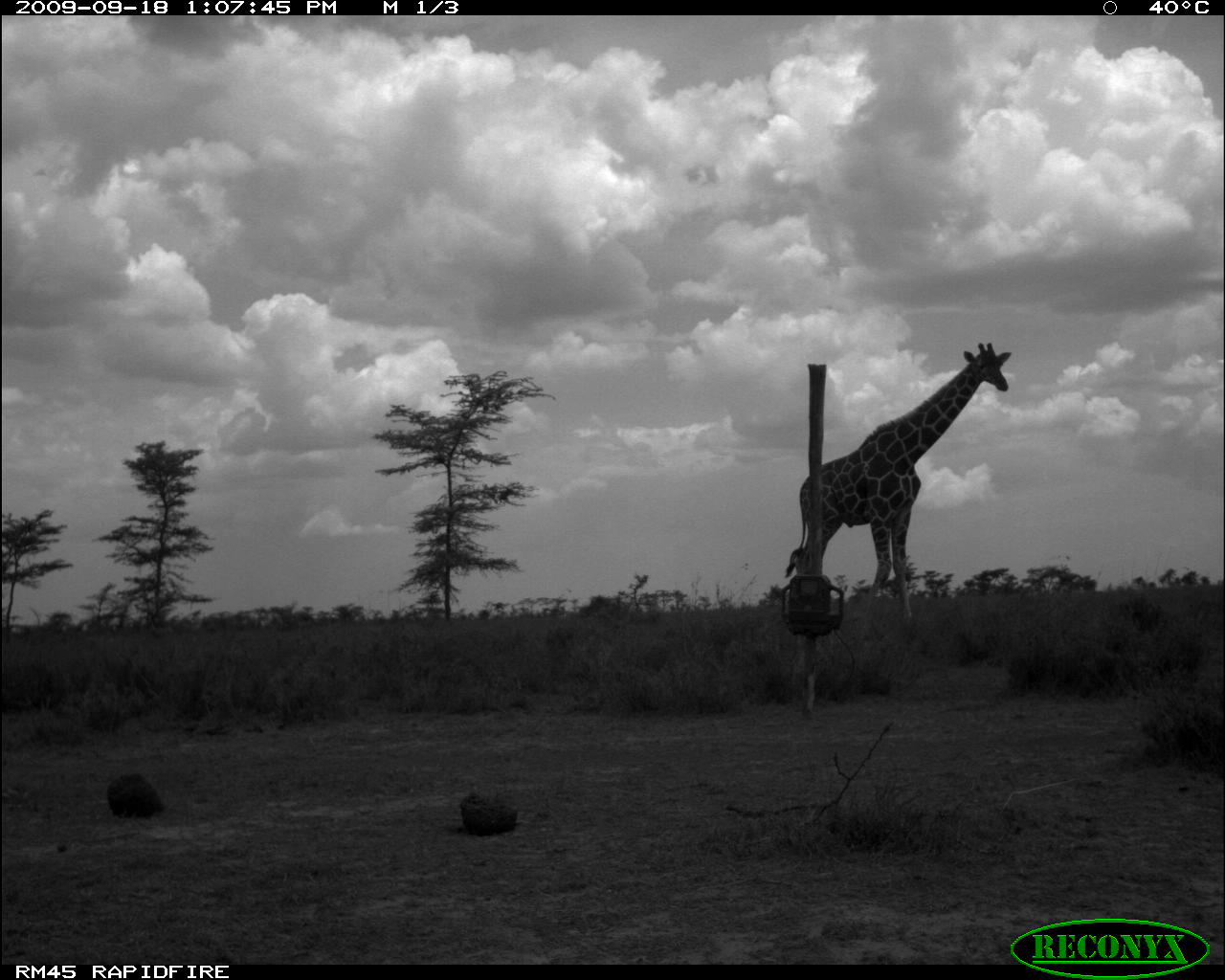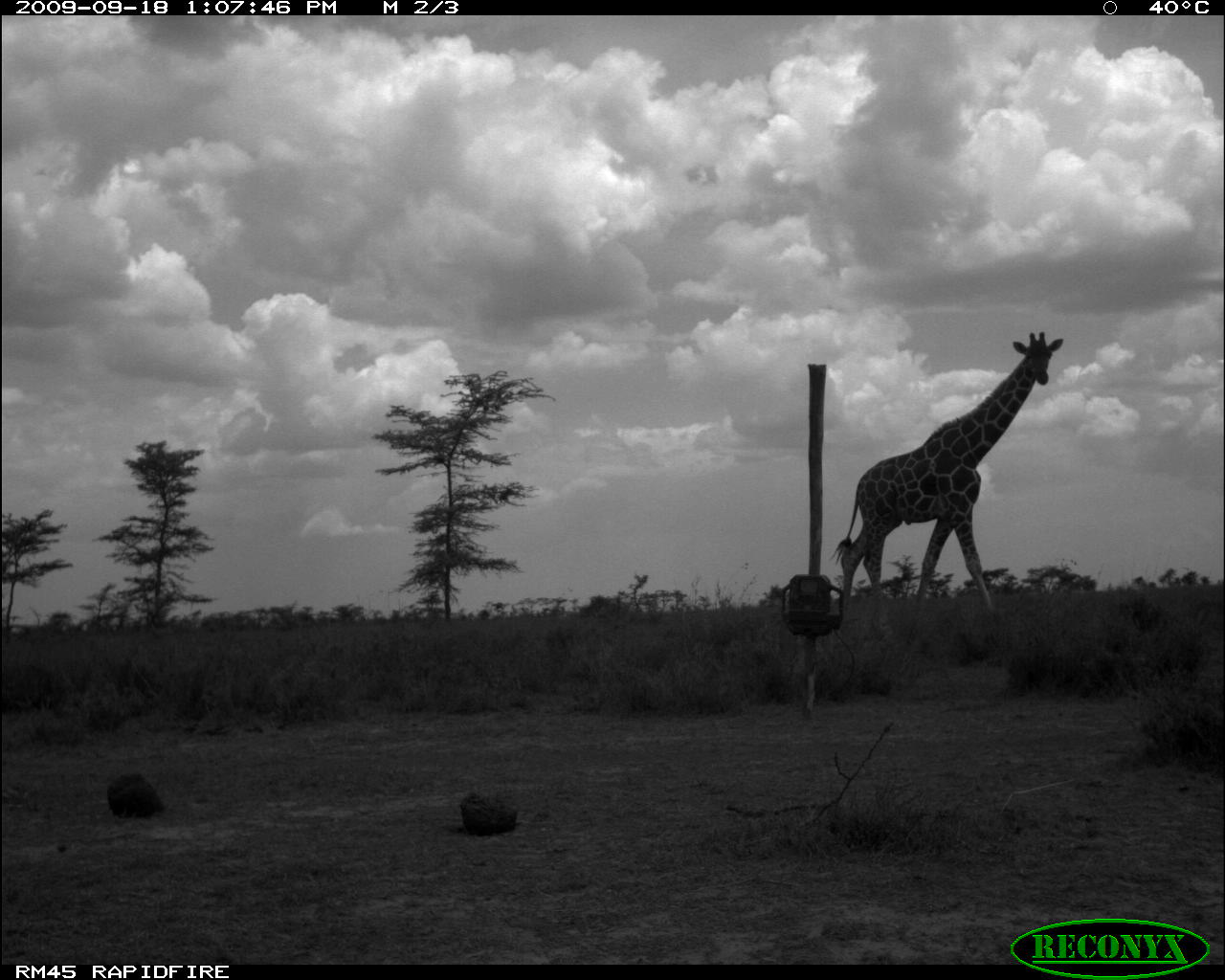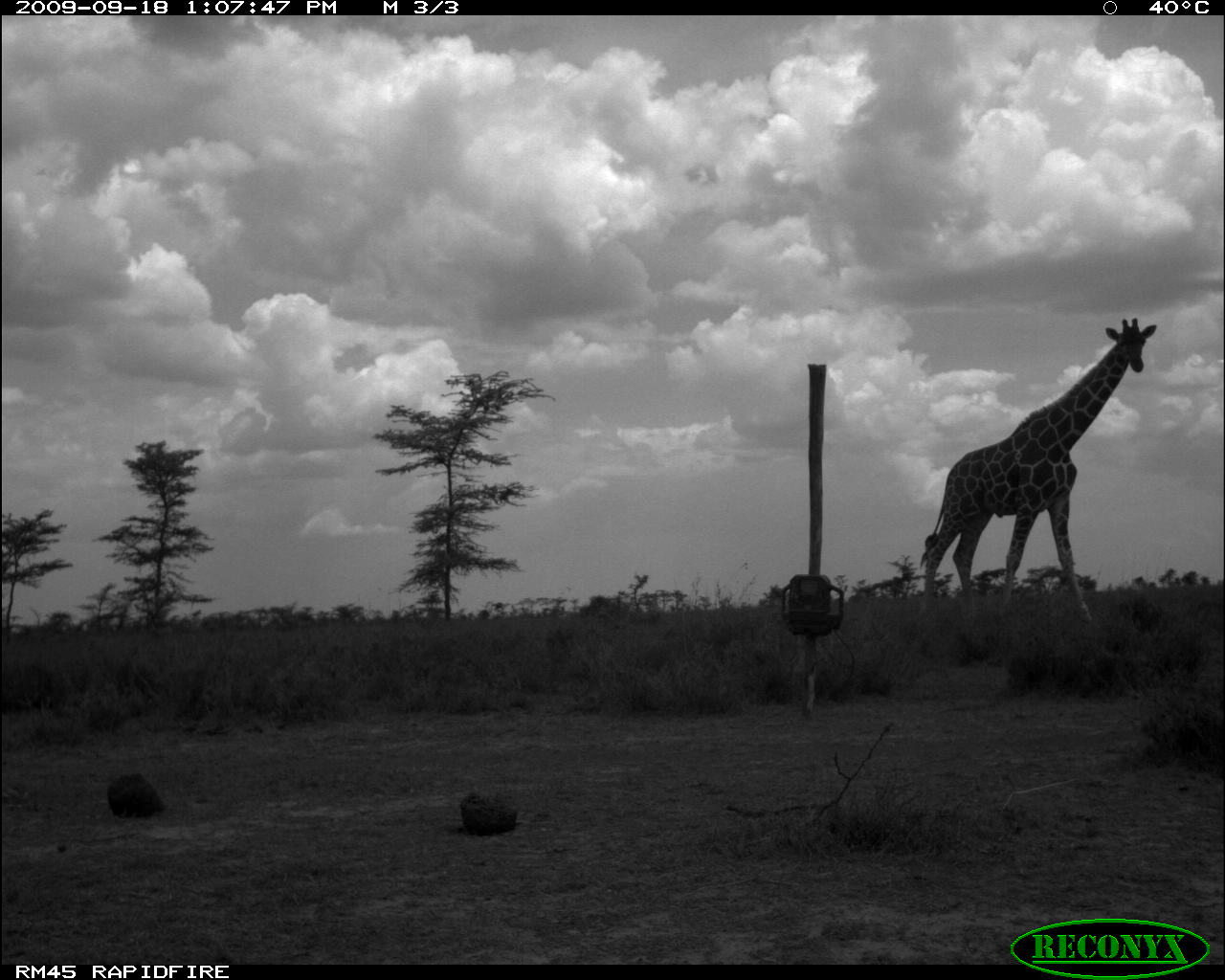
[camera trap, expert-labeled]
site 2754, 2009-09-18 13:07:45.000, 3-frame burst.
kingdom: Animalia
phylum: Chordata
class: Mammalia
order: Artiodactyla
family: Giraffidae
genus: Giraffa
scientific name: Giraffa camelopardalis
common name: giraffe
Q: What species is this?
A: Giraffa camelopardalis (giraffe).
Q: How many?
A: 1.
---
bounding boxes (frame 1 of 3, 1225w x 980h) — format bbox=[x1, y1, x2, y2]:
giraffa camelopardalis: bbox=[781, 340, 1013, 622]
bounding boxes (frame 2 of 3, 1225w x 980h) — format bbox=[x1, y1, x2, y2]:
giraffa camelopardalis: bbox=[824, 328, 1064, 637]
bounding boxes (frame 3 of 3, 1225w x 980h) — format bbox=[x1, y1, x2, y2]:
giraffa camelopardalis: bbox=[915, 314, 1159, 625]